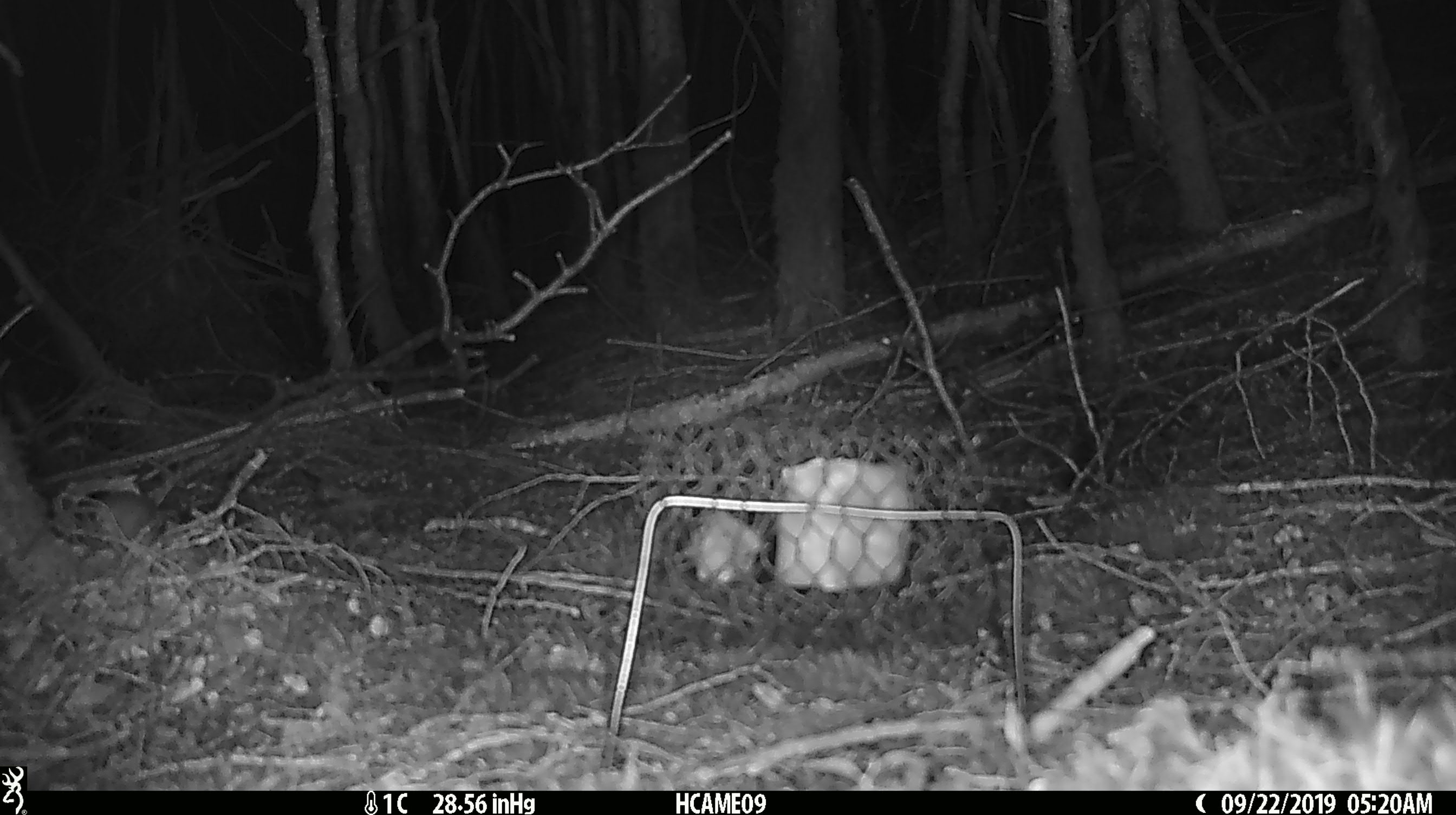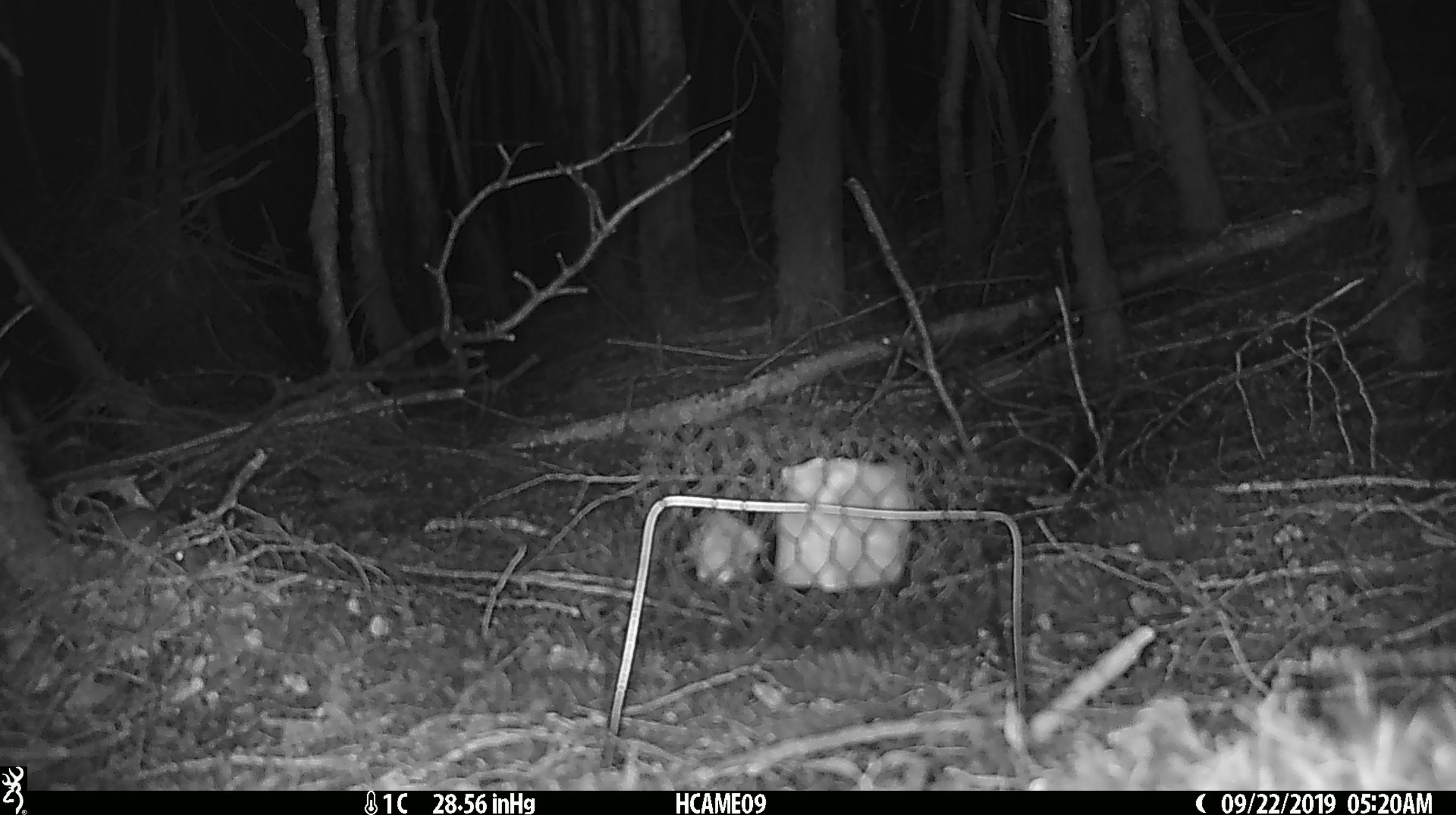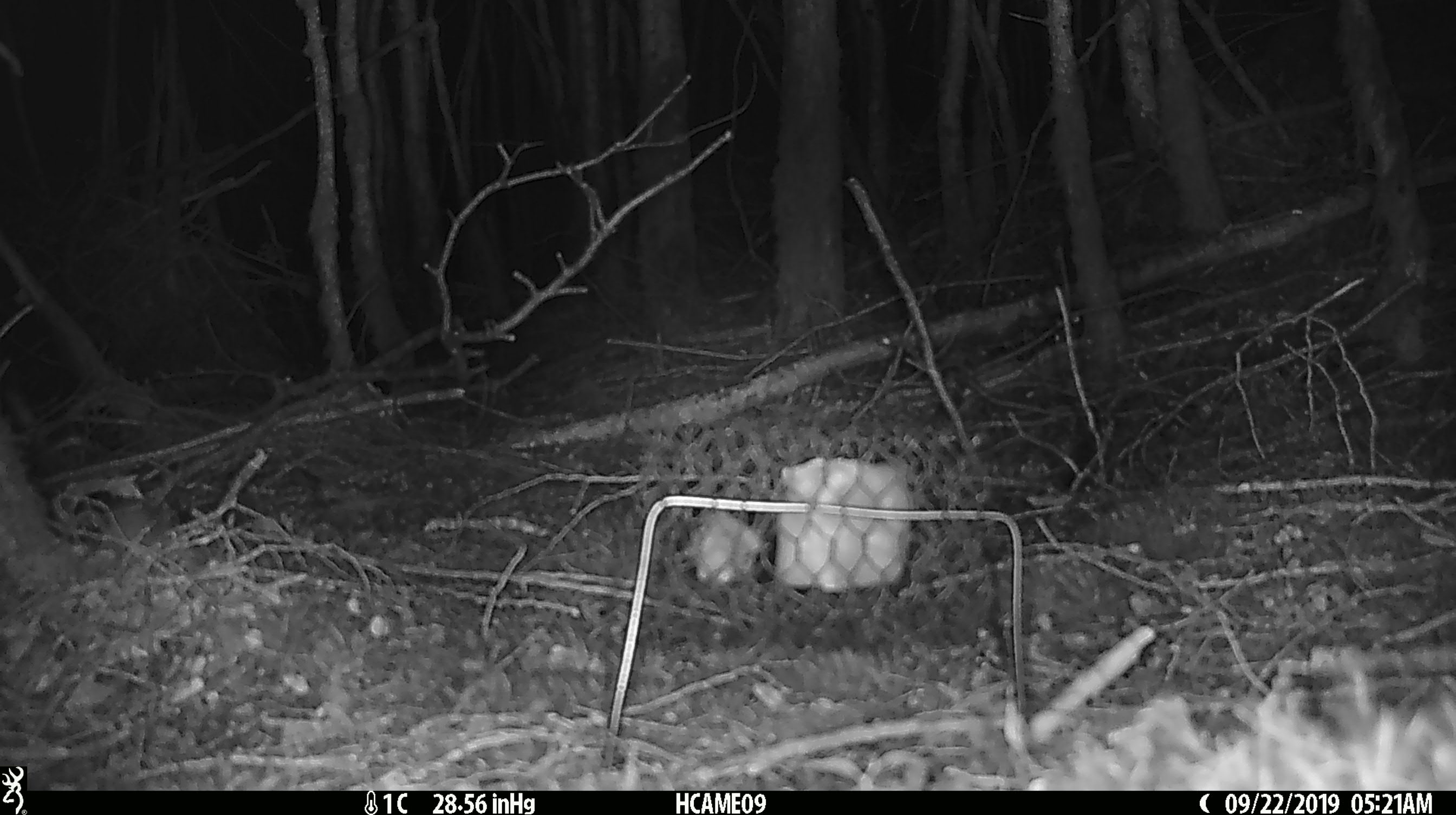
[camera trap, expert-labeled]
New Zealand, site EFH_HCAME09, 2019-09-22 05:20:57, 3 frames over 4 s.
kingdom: Animalia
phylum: Chordata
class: Mammalia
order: Rodentia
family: Muridae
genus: Mus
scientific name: Mus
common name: mouse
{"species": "mouse (Mus)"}